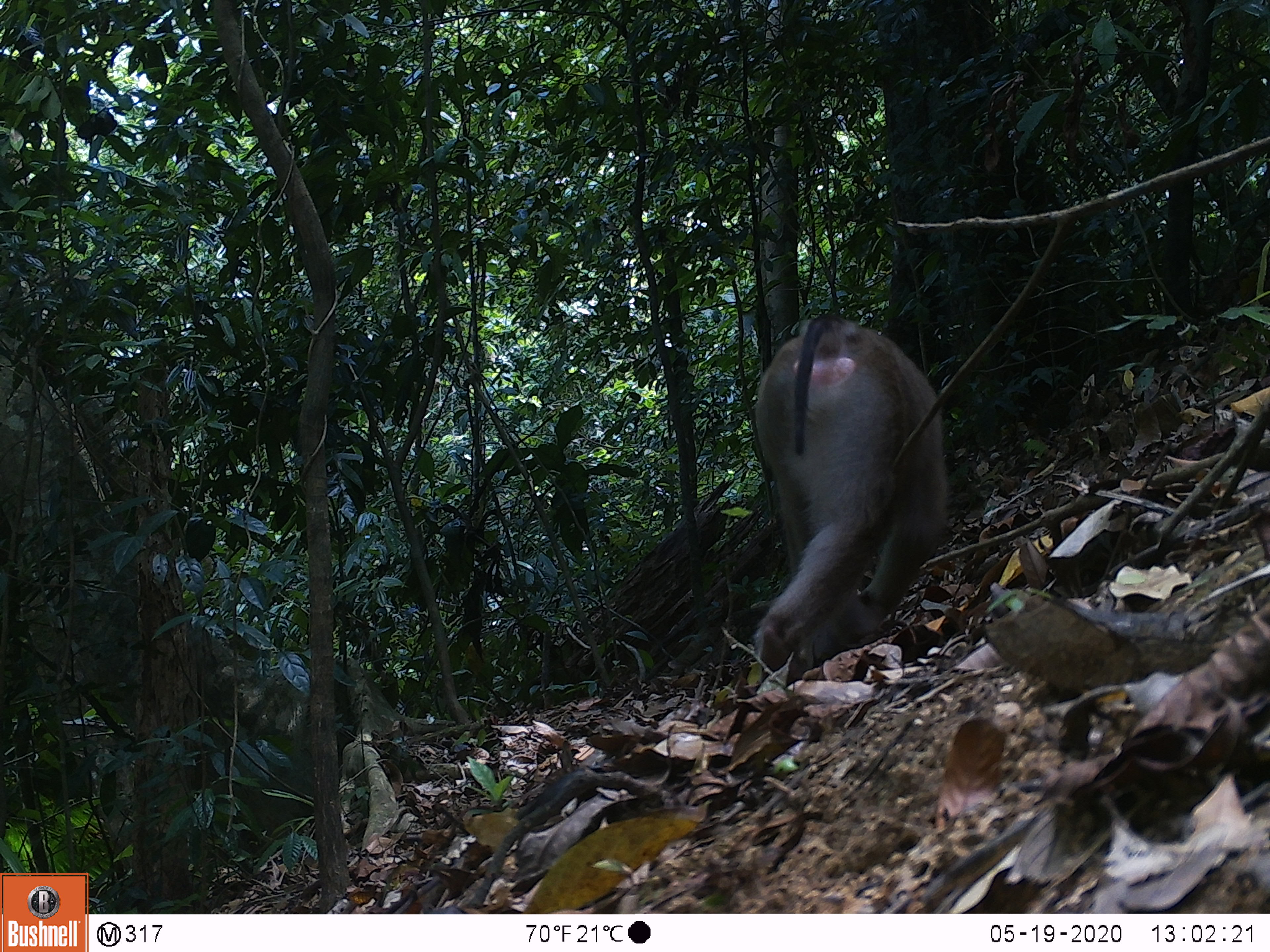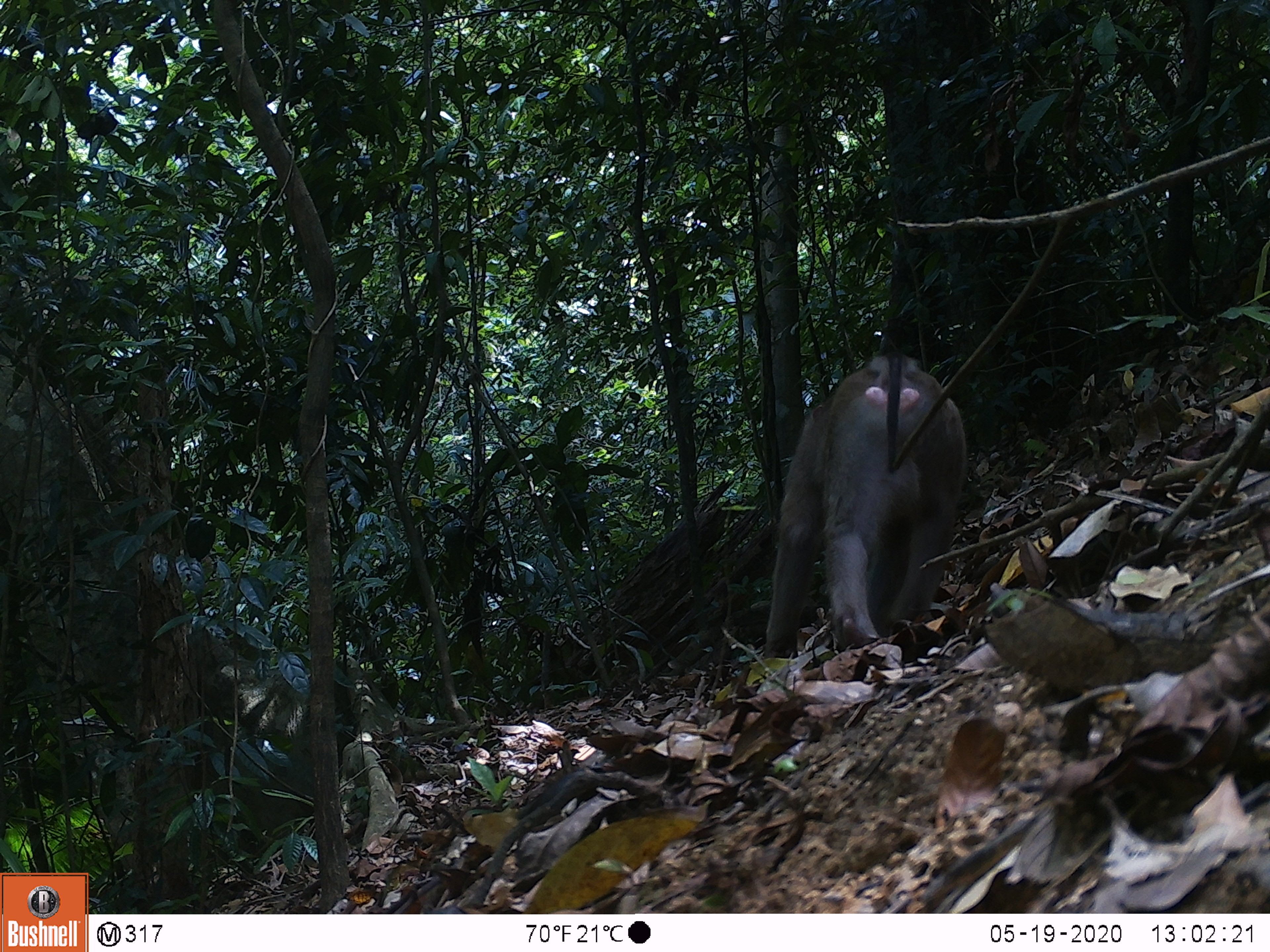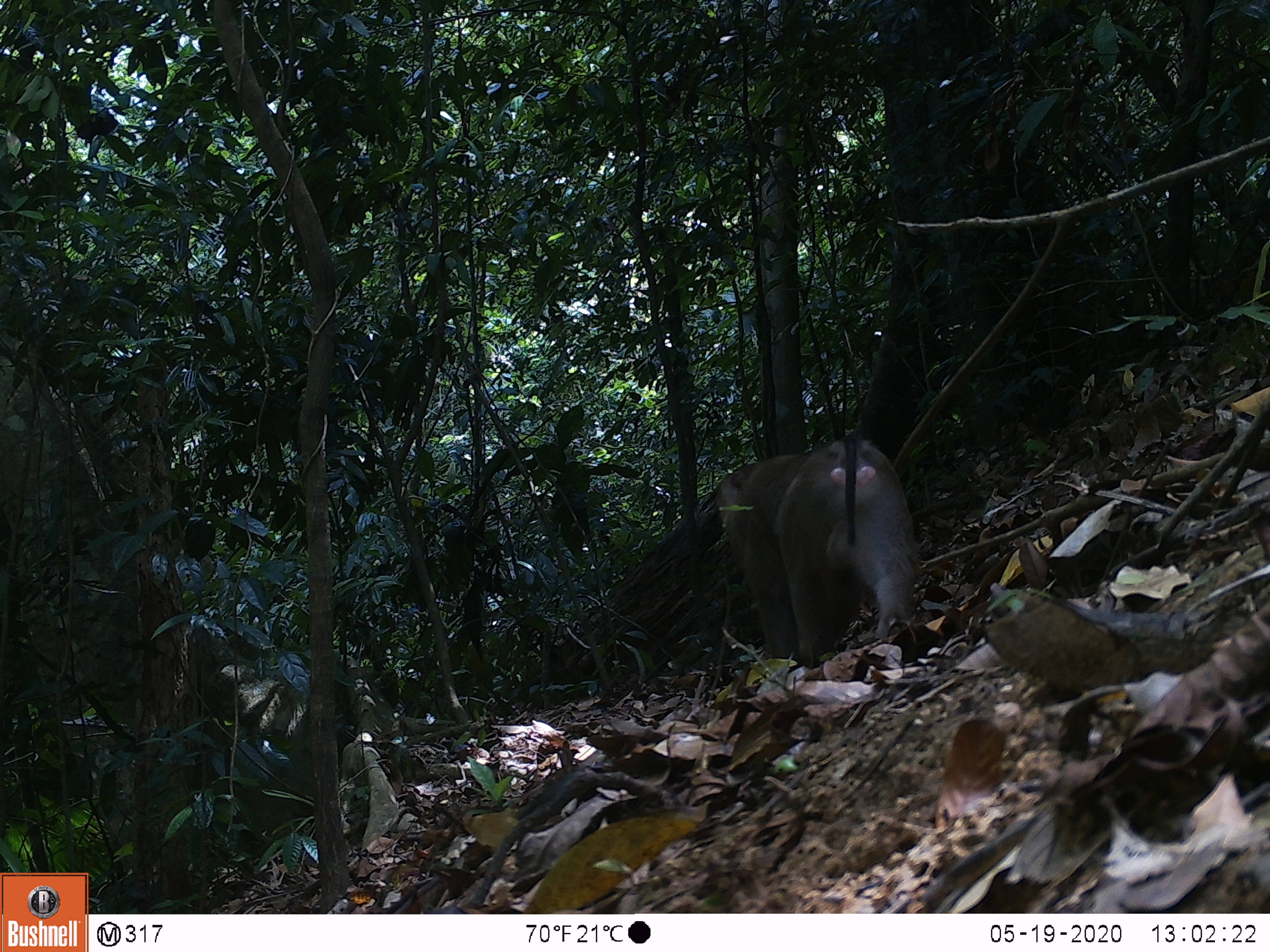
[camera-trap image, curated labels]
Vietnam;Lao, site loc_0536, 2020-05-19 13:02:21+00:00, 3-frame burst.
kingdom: Animalia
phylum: Chordata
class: Mammalia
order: Primates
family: Cercopithecidae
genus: Macaca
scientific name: Macaca nemestrina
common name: pig-tailed macaque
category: pig tailed macaque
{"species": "pig tailed macaque (pig-tailed macaque) (Macaca nemestrina)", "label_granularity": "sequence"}